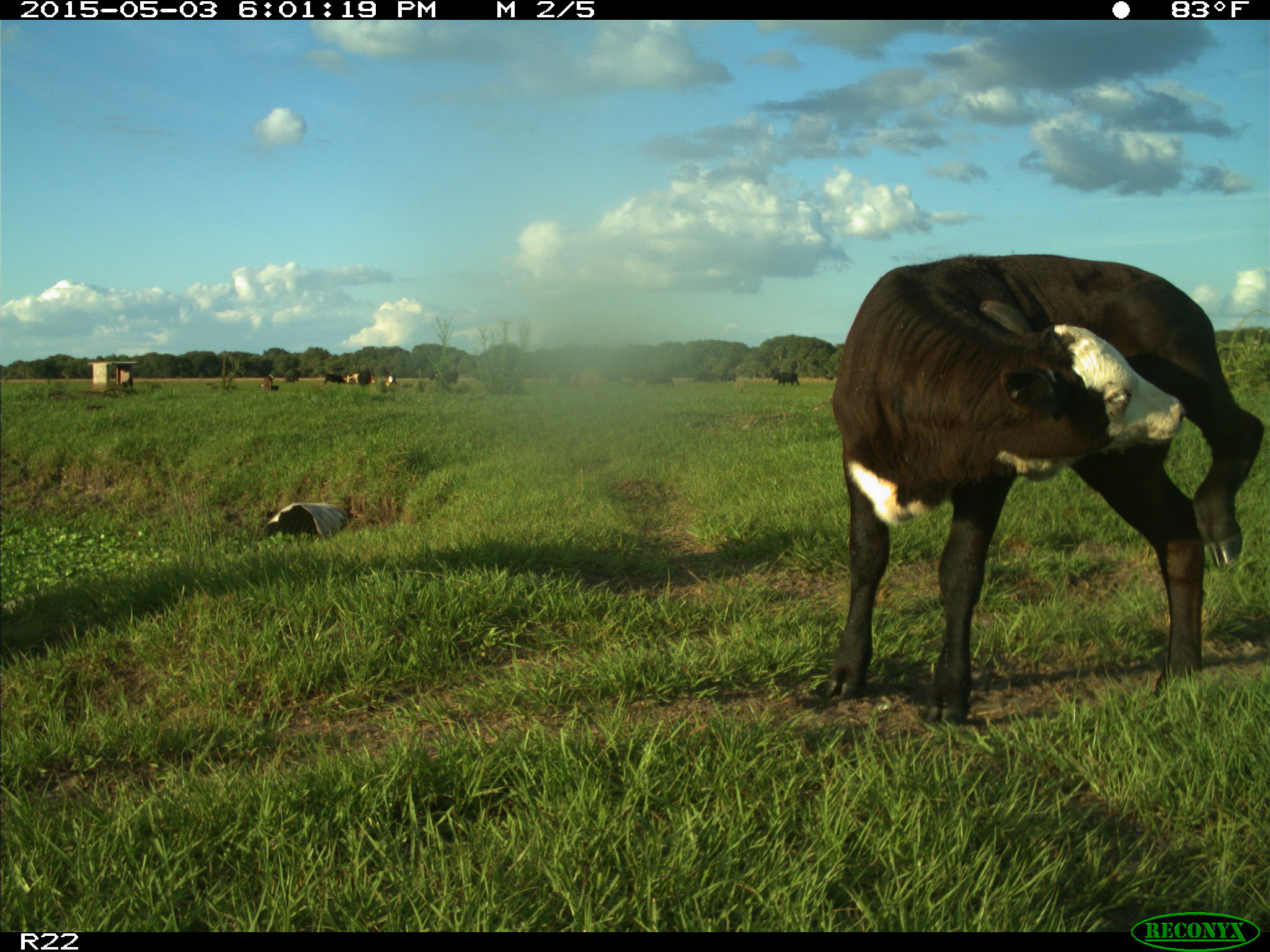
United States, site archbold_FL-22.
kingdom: Animalia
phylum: Chordata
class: Mammalia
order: Artiodactyla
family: Bovidae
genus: Bos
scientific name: Bos taurus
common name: domestic cow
Bos taurus (domestic cow).